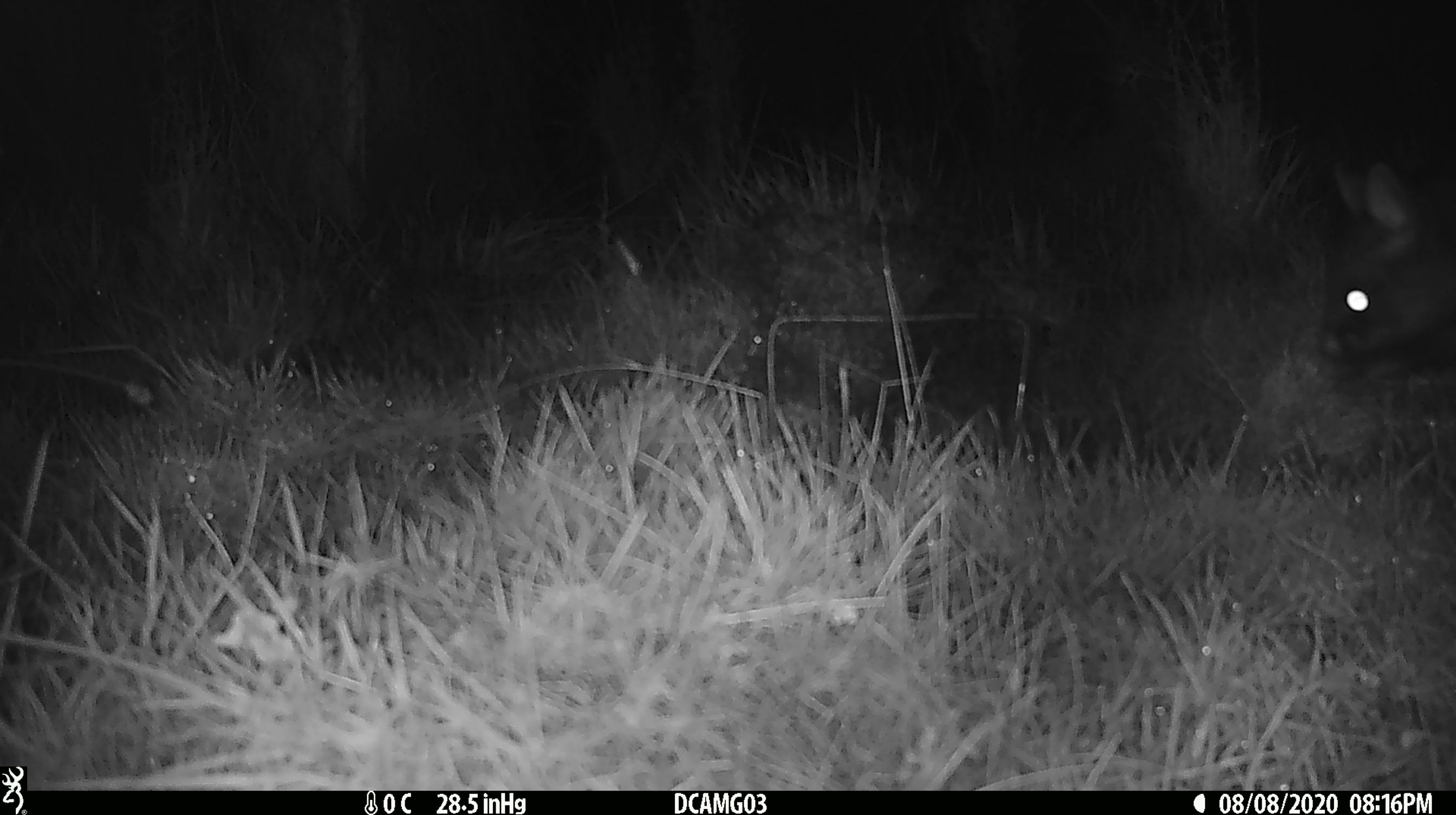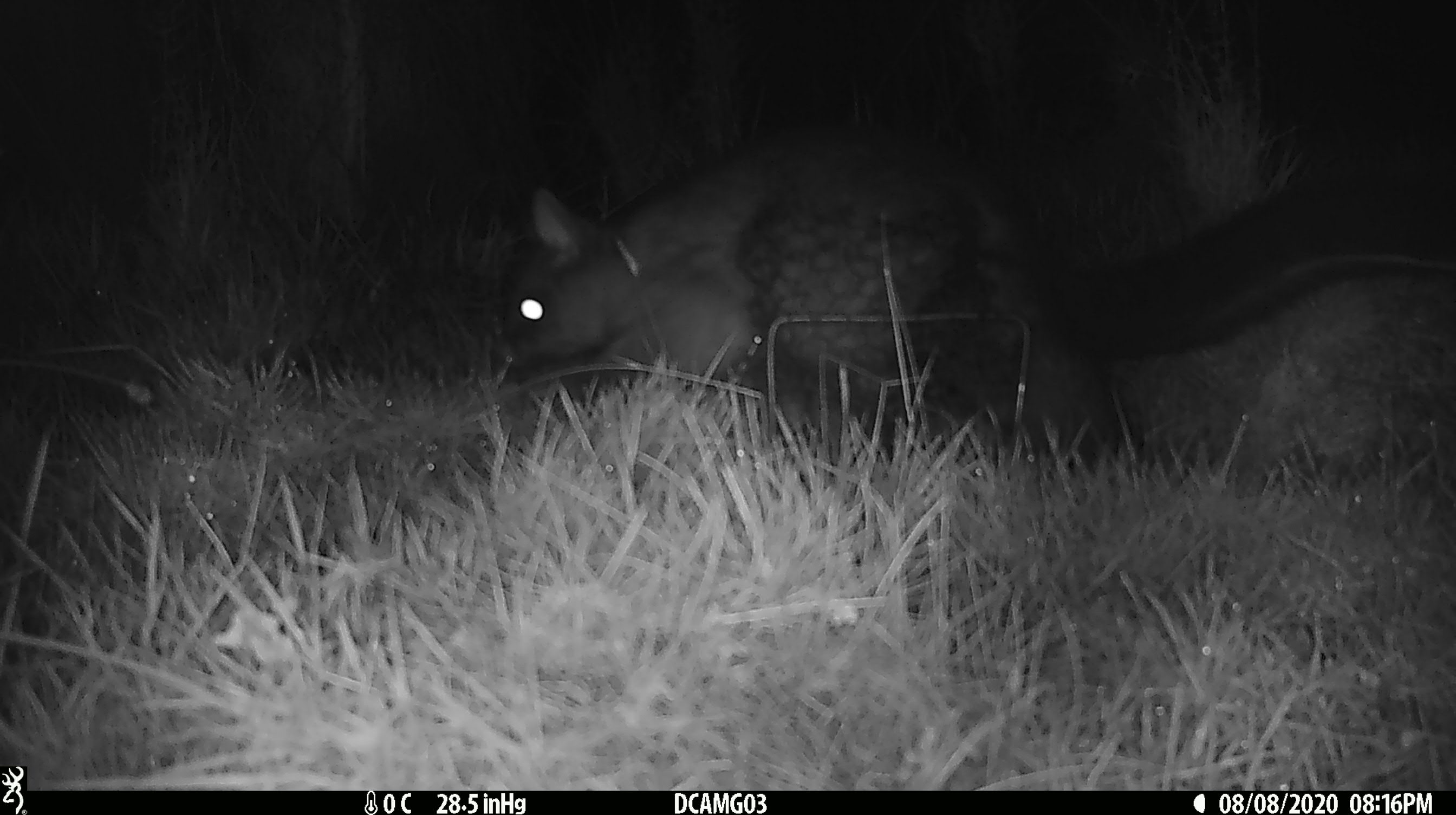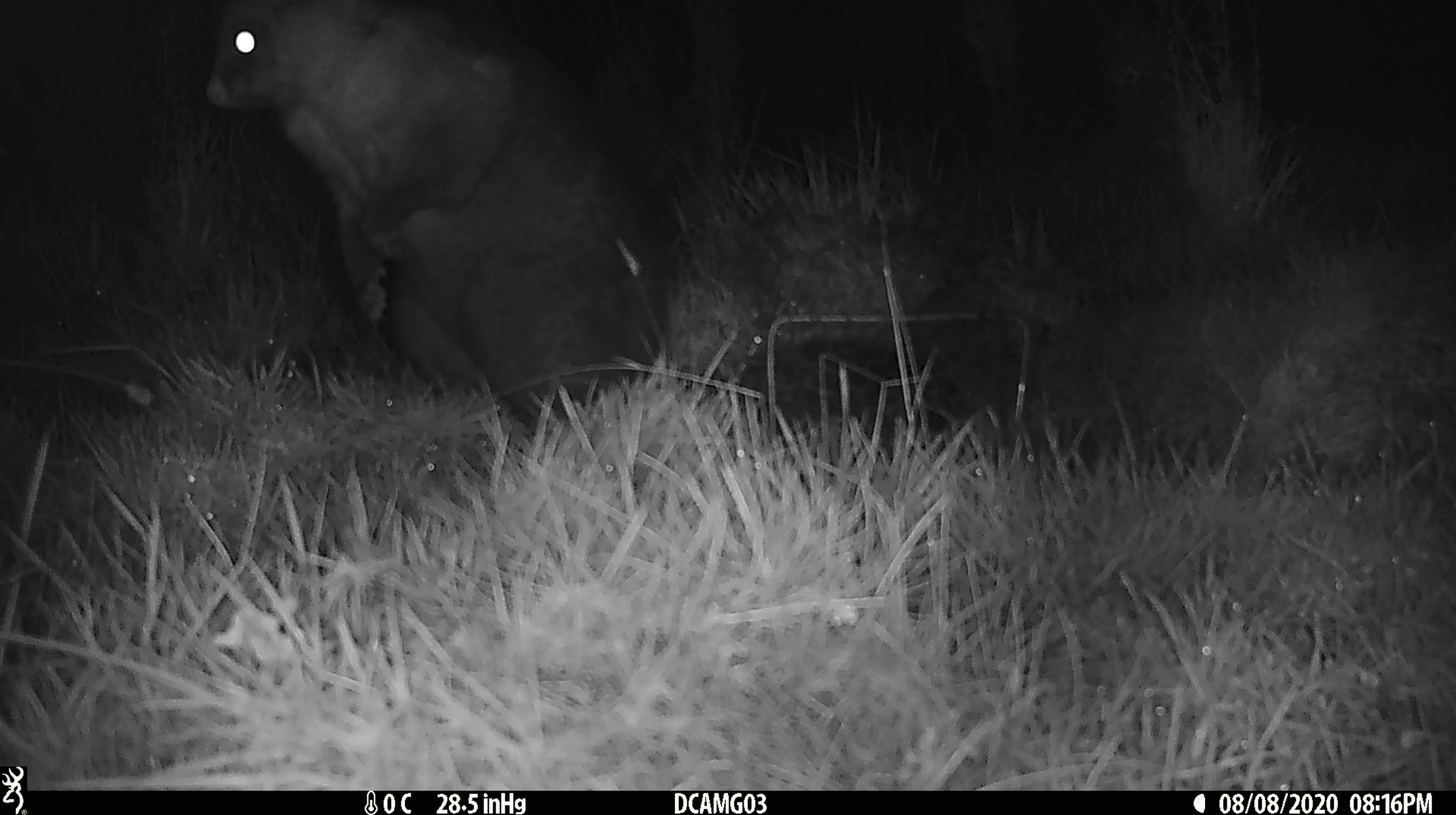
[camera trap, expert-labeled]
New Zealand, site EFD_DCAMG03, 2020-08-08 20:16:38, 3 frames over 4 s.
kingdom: Animalia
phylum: Chordata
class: Mammalia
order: Diprotodontia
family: Phalangeridae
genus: Trichosurus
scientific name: Trichosurus vulpecula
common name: common brushtail possum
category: possum